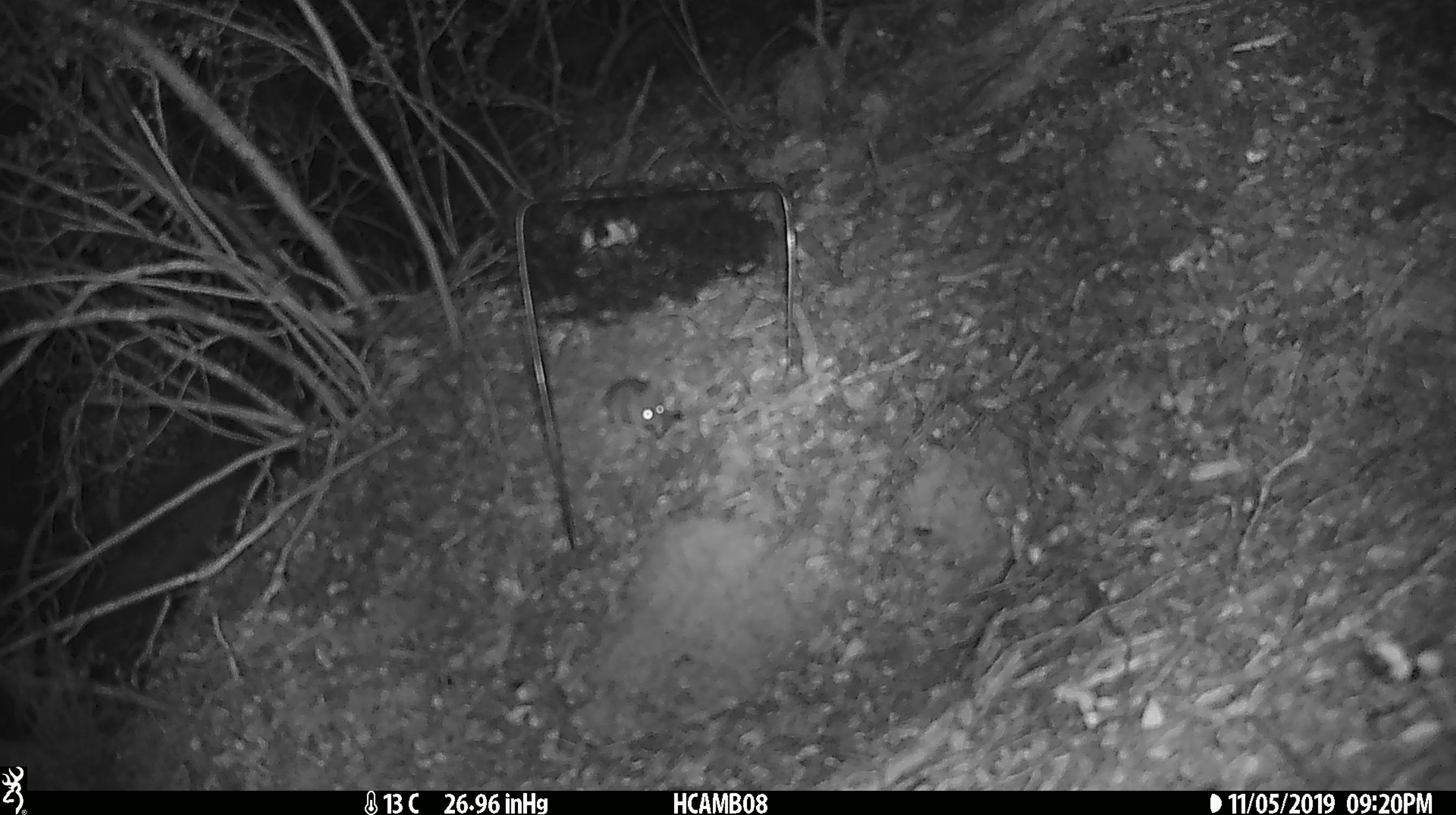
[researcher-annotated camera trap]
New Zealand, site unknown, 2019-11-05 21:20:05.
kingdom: Animalia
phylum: Chordata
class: Mammalia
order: Rodentia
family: Muridae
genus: Mus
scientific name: Mus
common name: mouse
Mouse (Mus).